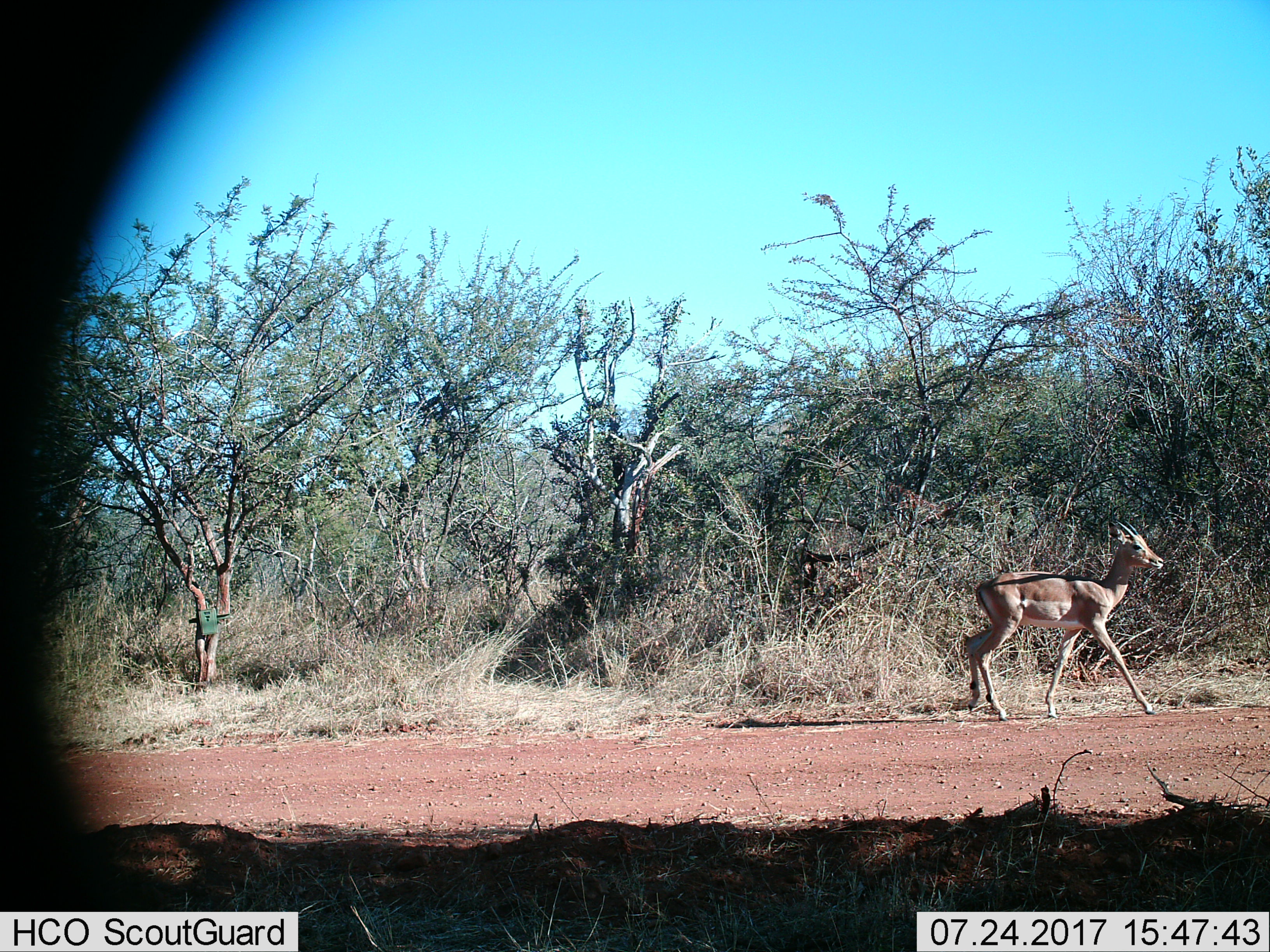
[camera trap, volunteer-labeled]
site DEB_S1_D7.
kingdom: Animalia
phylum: Chordata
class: Mammalia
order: Artiodactyla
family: Bovidae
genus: Aepyceros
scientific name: Aepyceros melampus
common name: impala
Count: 1.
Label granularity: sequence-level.